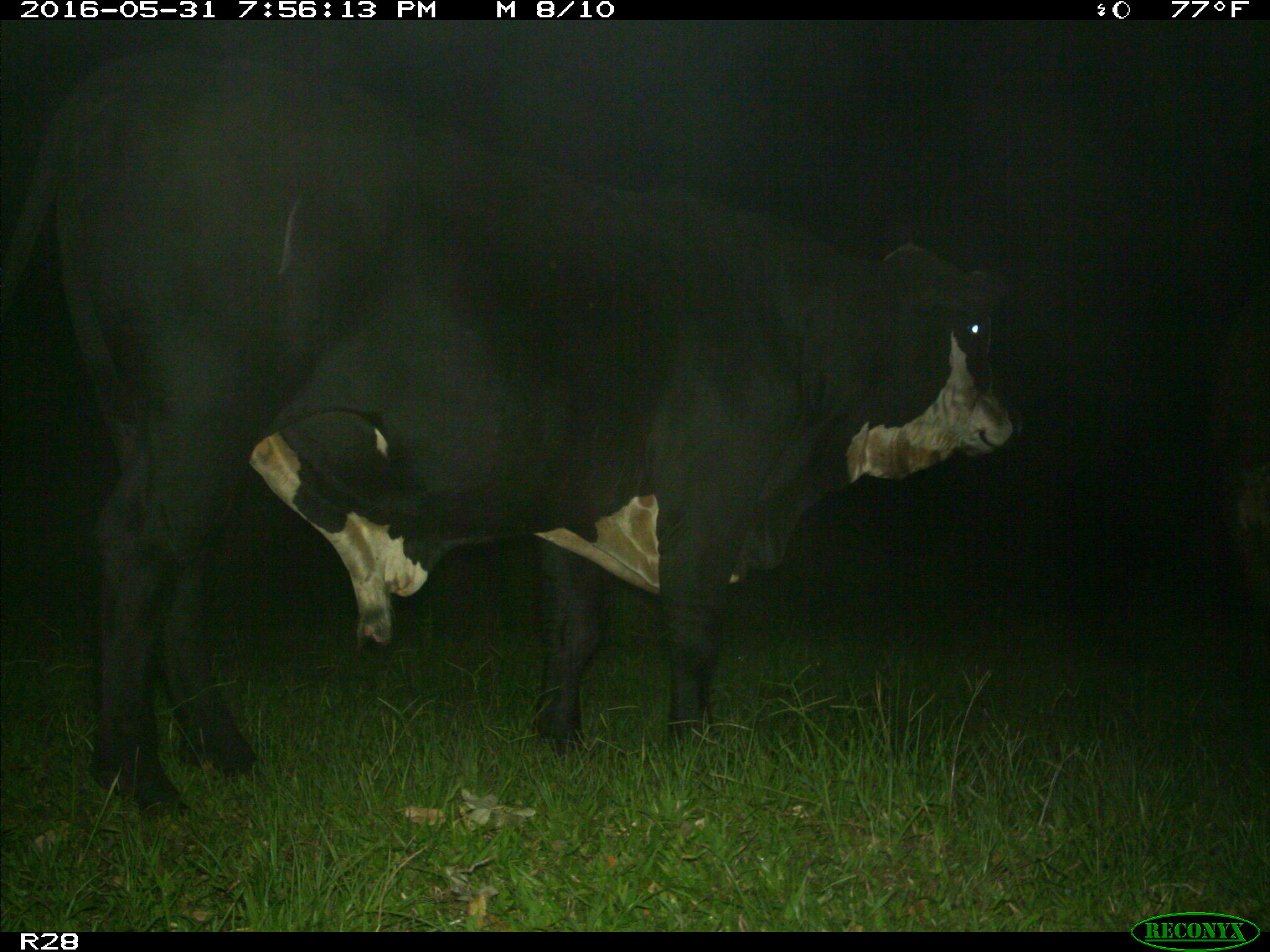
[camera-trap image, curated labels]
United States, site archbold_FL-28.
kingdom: Animalia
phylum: Chordata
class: Mammalia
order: Artiodactyla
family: Bovidae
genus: Bos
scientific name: Bos taurus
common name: domestic cow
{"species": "Bos taurus (domestic cow)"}